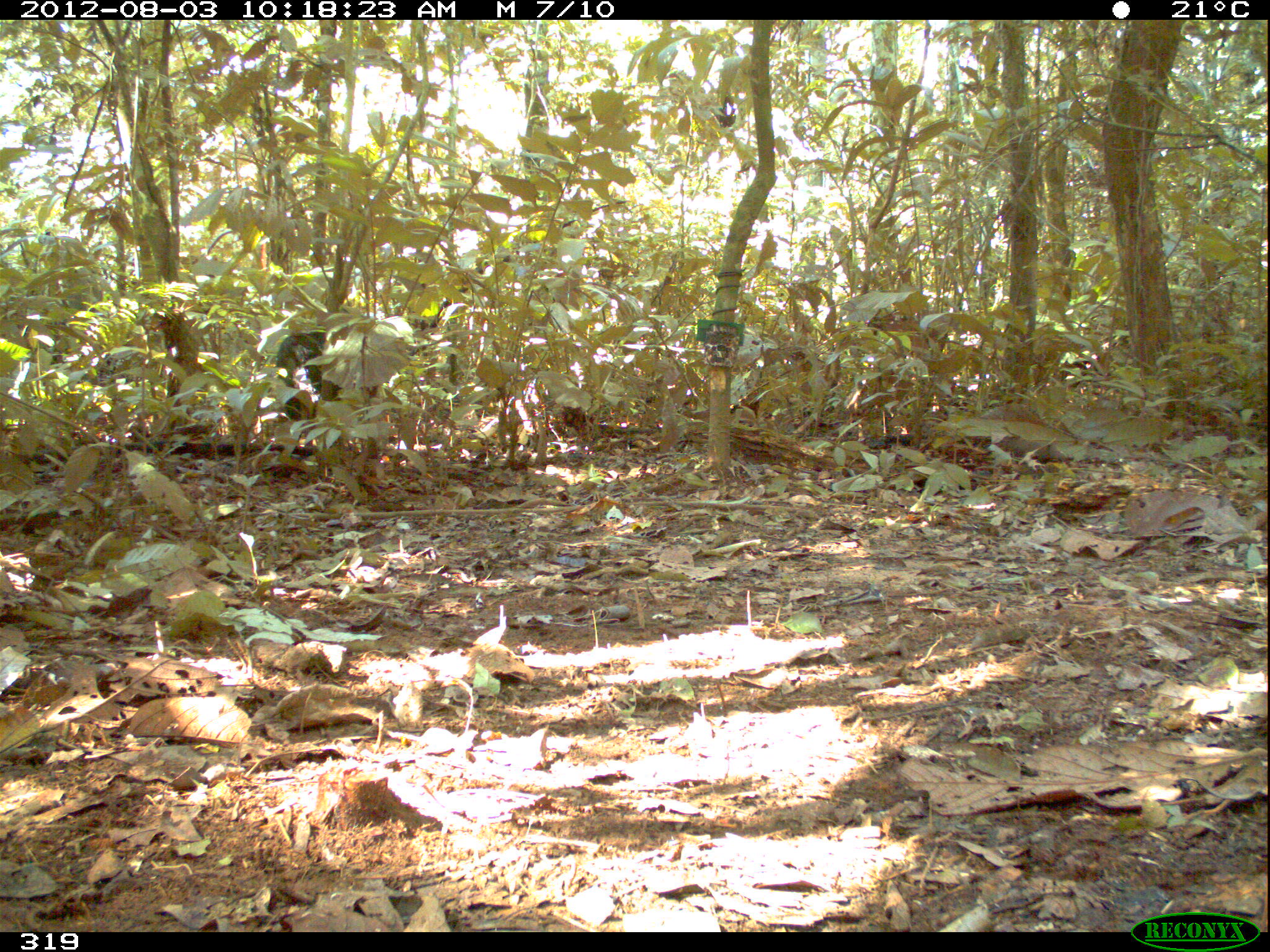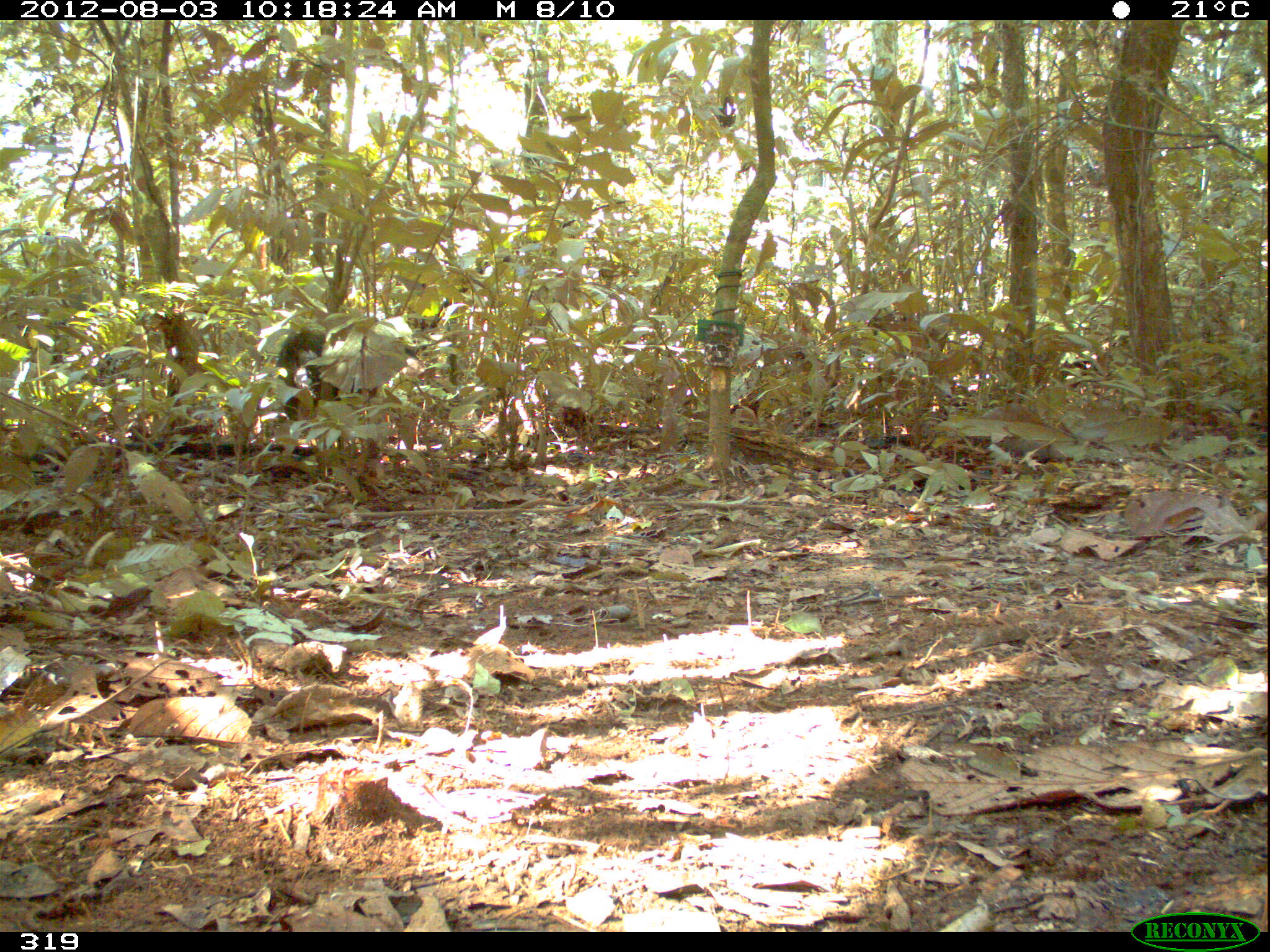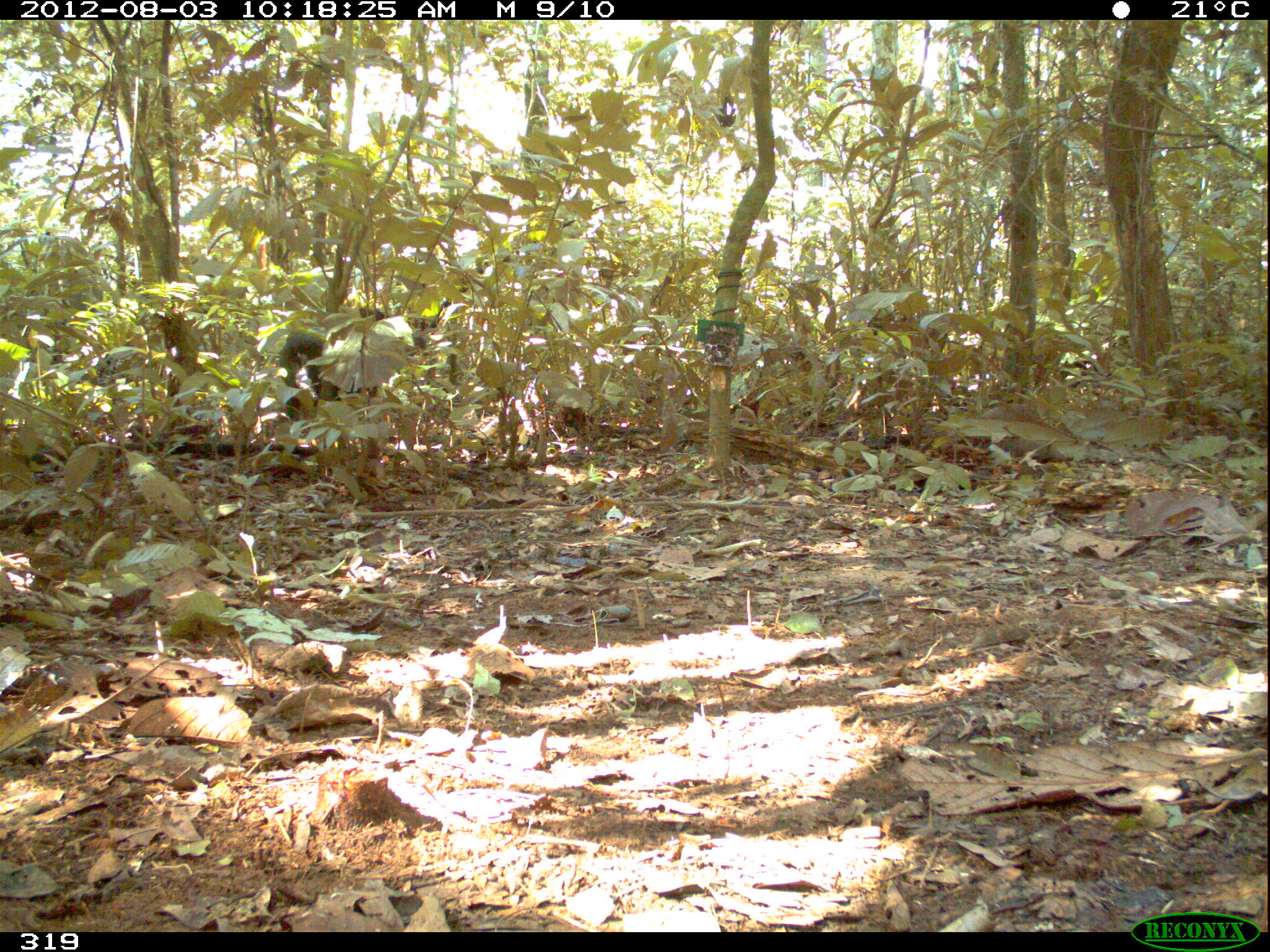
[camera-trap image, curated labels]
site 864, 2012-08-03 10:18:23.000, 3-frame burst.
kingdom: Animalia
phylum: Chordata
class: Mammalia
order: Artiodactyla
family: Tayassuidae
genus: Tayassu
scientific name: Tayassu pecari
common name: white-lipped peccary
Tayassu pecari (white-lipped peccary).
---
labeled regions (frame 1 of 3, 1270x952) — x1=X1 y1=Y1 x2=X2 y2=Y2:
tayassu pecari: x1=273 y1=329 x2=342 y2=447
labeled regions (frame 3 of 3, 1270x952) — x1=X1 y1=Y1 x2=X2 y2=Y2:
tayassu pecari: x1=282 y1=308 x2=420 y2=418